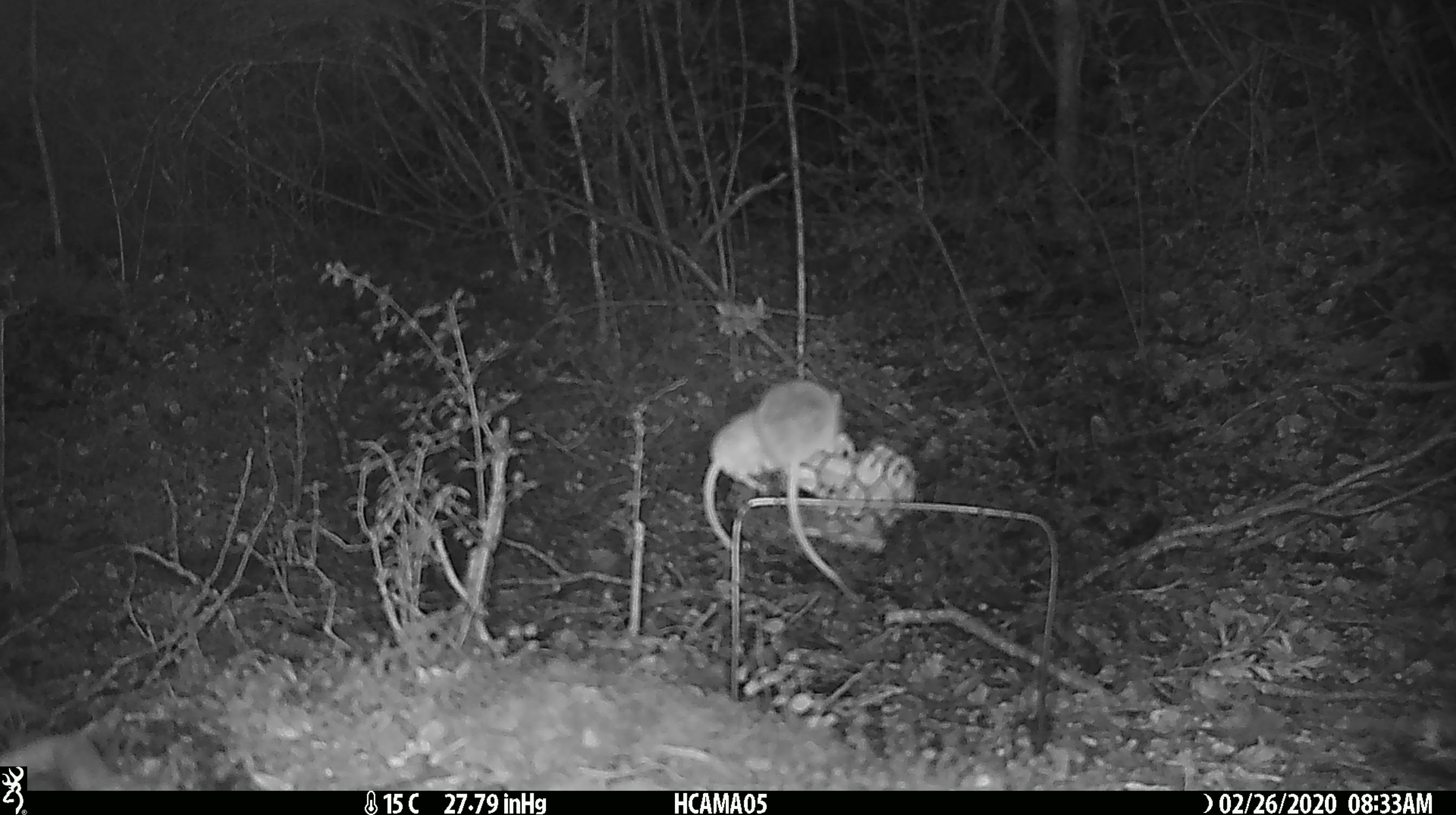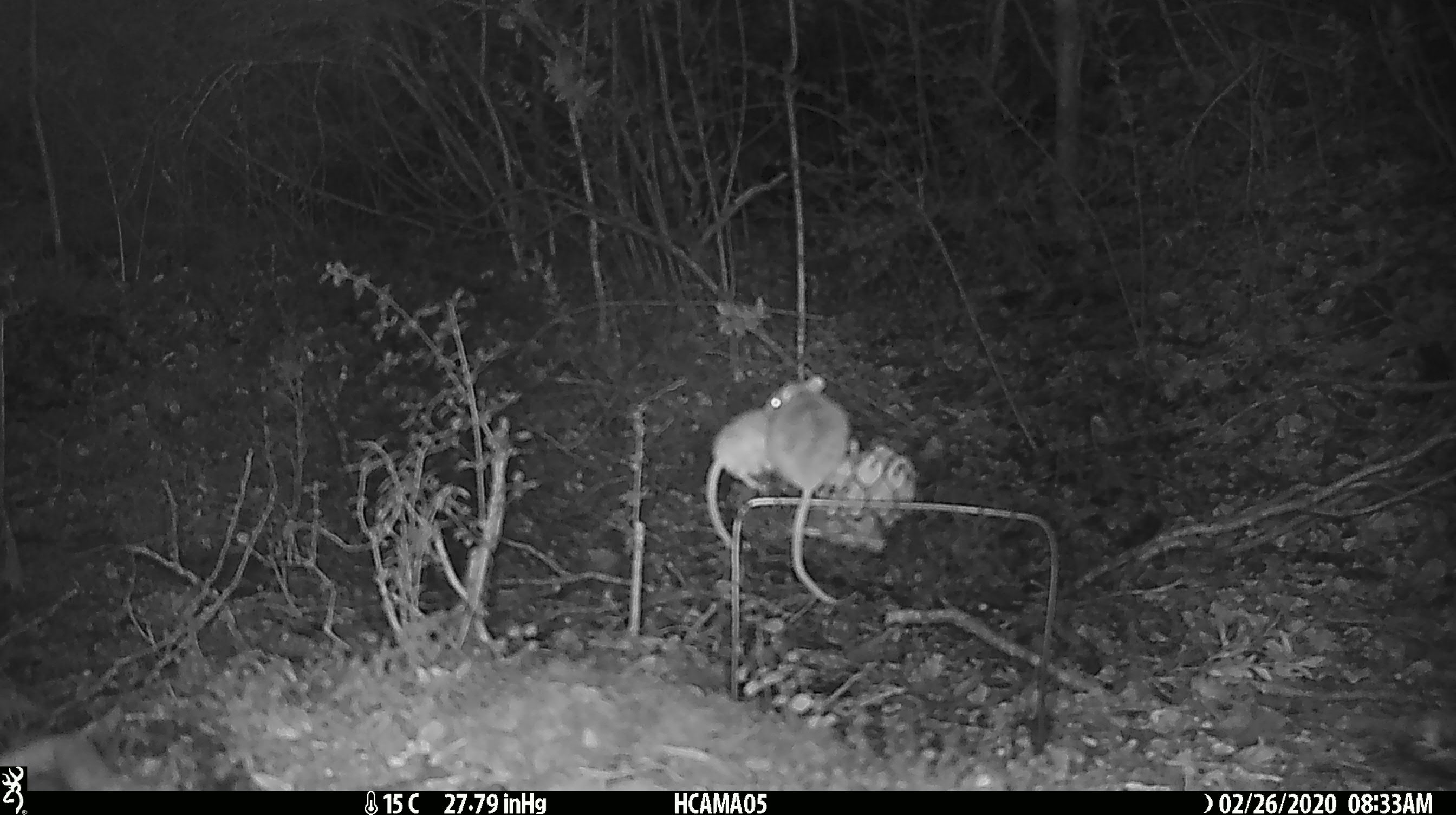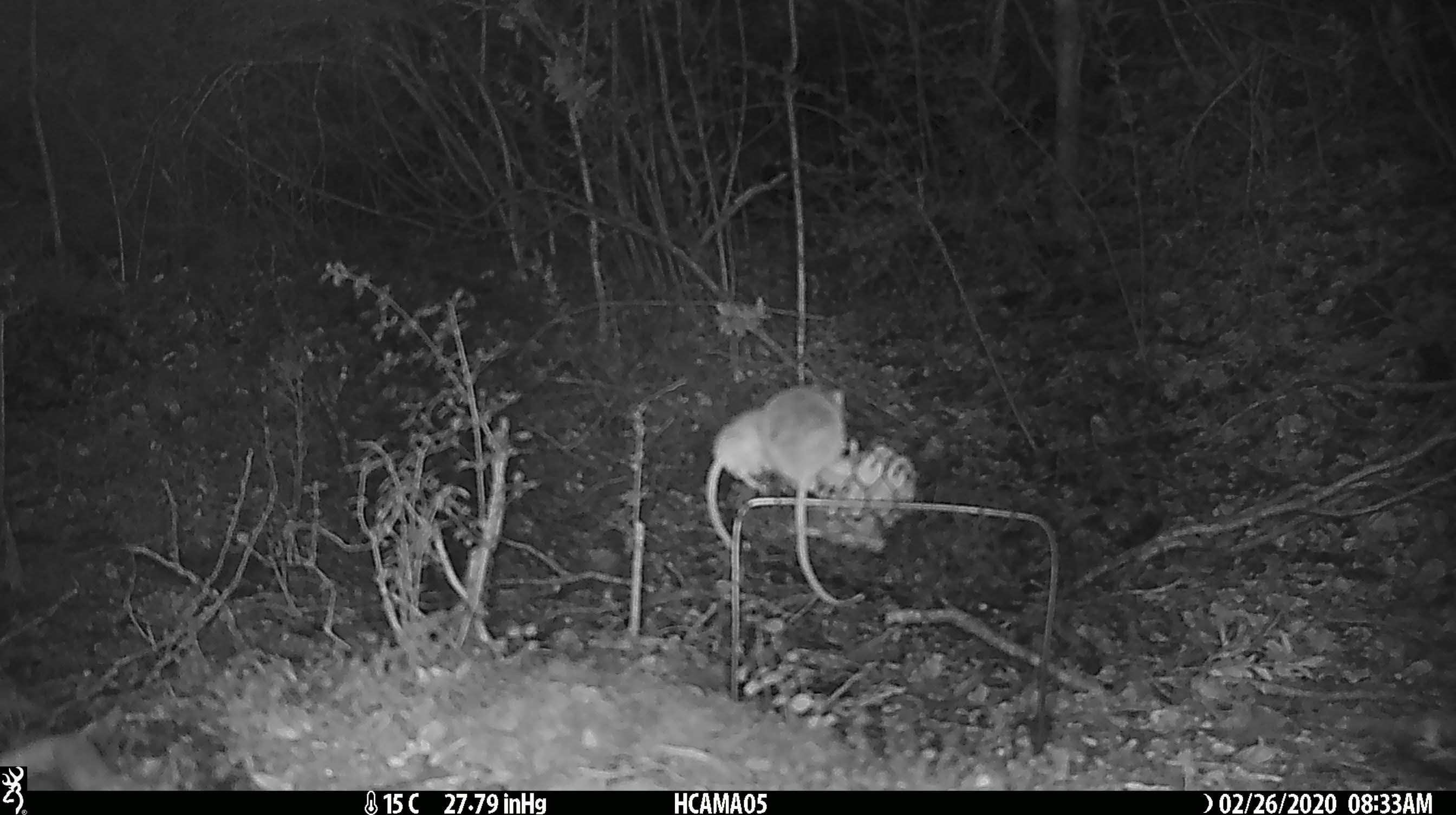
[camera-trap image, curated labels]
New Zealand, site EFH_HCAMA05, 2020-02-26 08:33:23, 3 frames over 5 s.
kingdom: Animalia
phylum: Chordata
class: Mammalia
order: Rodentia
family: Muridae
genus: Mus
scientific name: Mus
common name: mouse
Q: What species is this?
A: Mouse (Mus).